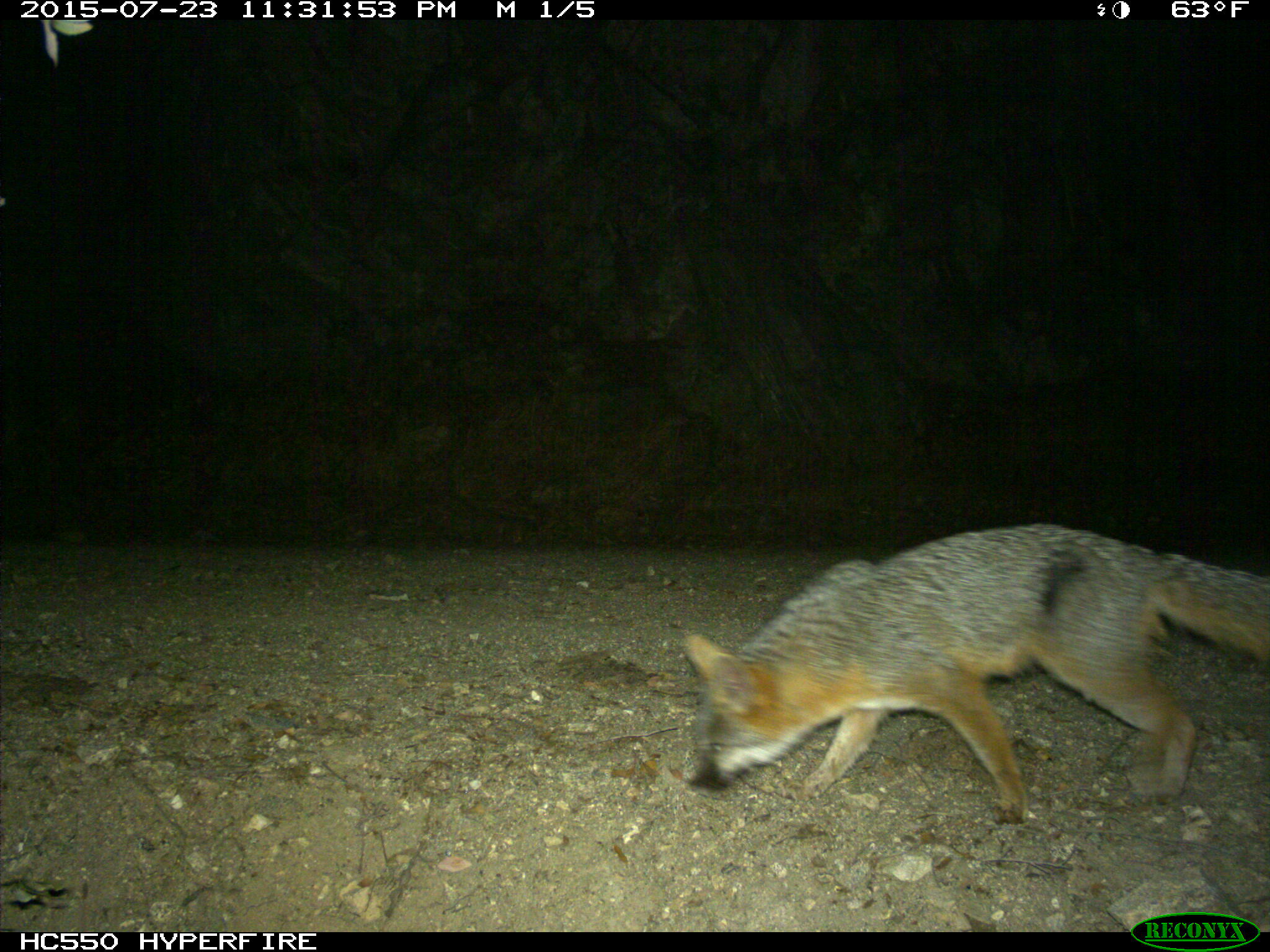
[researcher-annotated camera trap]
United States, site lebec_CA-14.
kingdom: Animalia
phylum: Chordata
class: Mammalia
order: Carnivora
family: Canidae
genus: Urocyon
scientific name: Urocyon cinereoargenteus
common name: gray fox